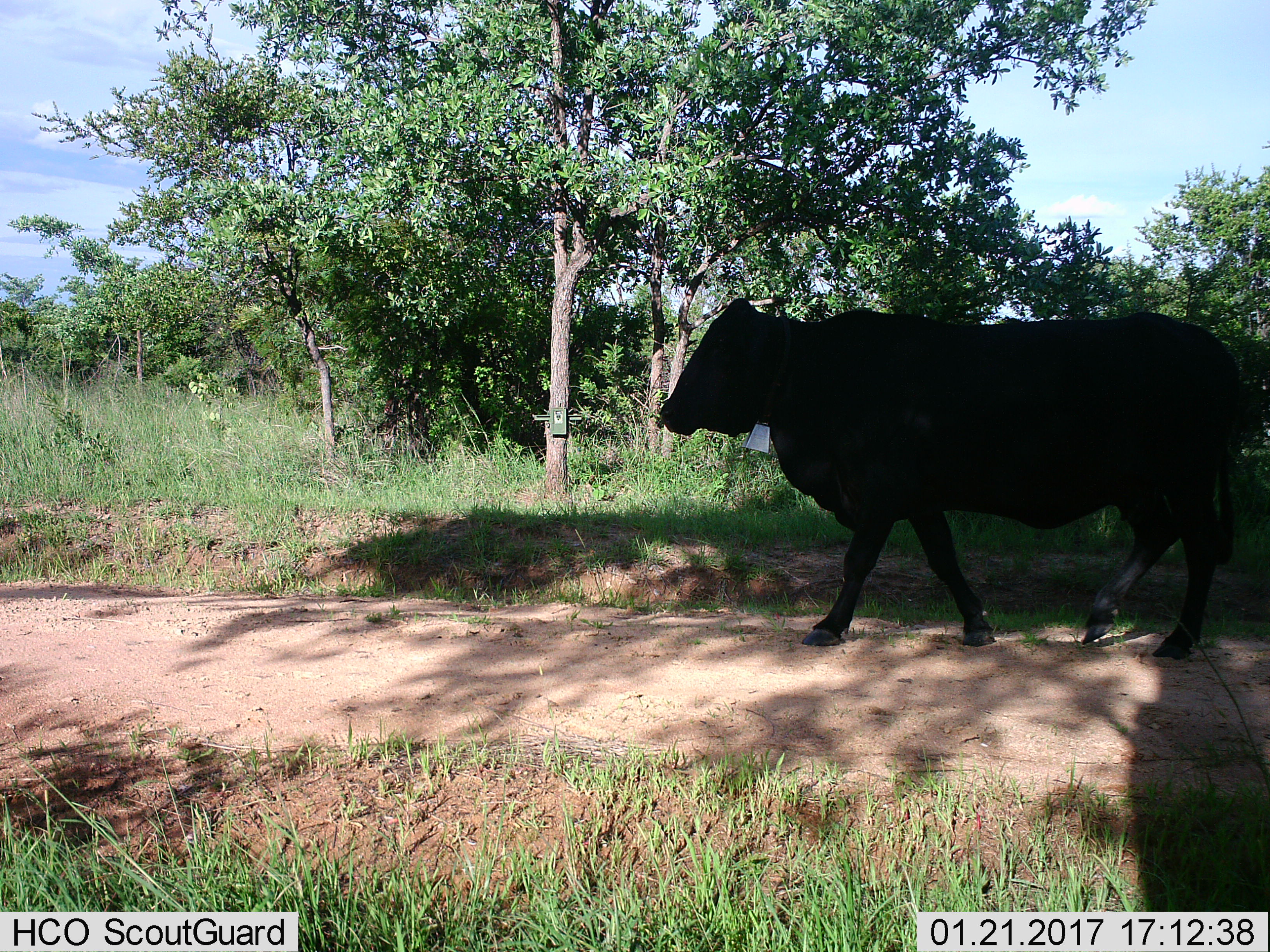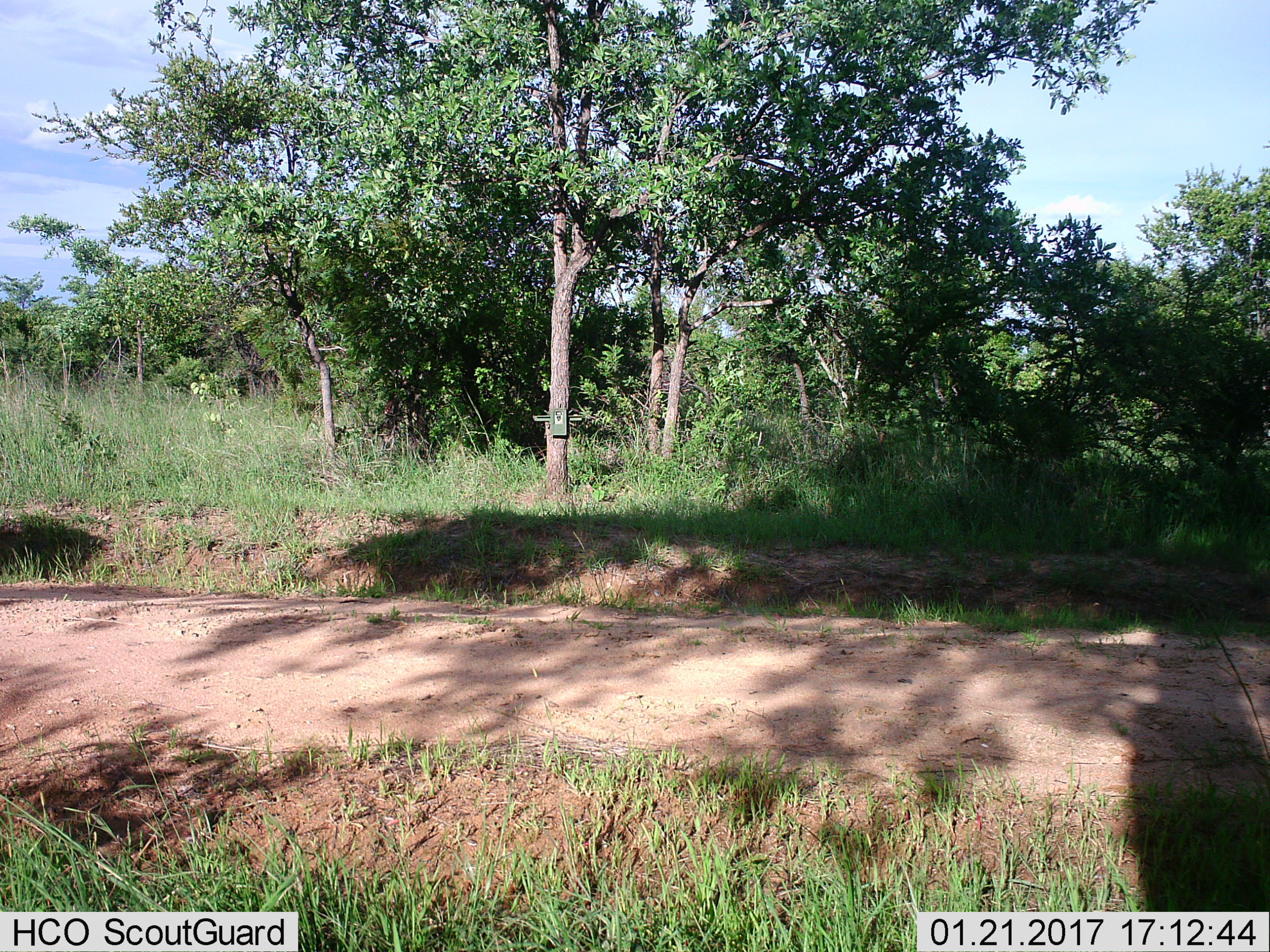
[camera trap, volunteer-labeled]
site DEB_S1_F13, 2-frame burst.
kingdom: Animalia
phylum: Chordata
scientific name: Vertebrata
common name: domestic animal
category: domesticanimal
Domesticanimal (domestic animal) (Vertebrata), count 1. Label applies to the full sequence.